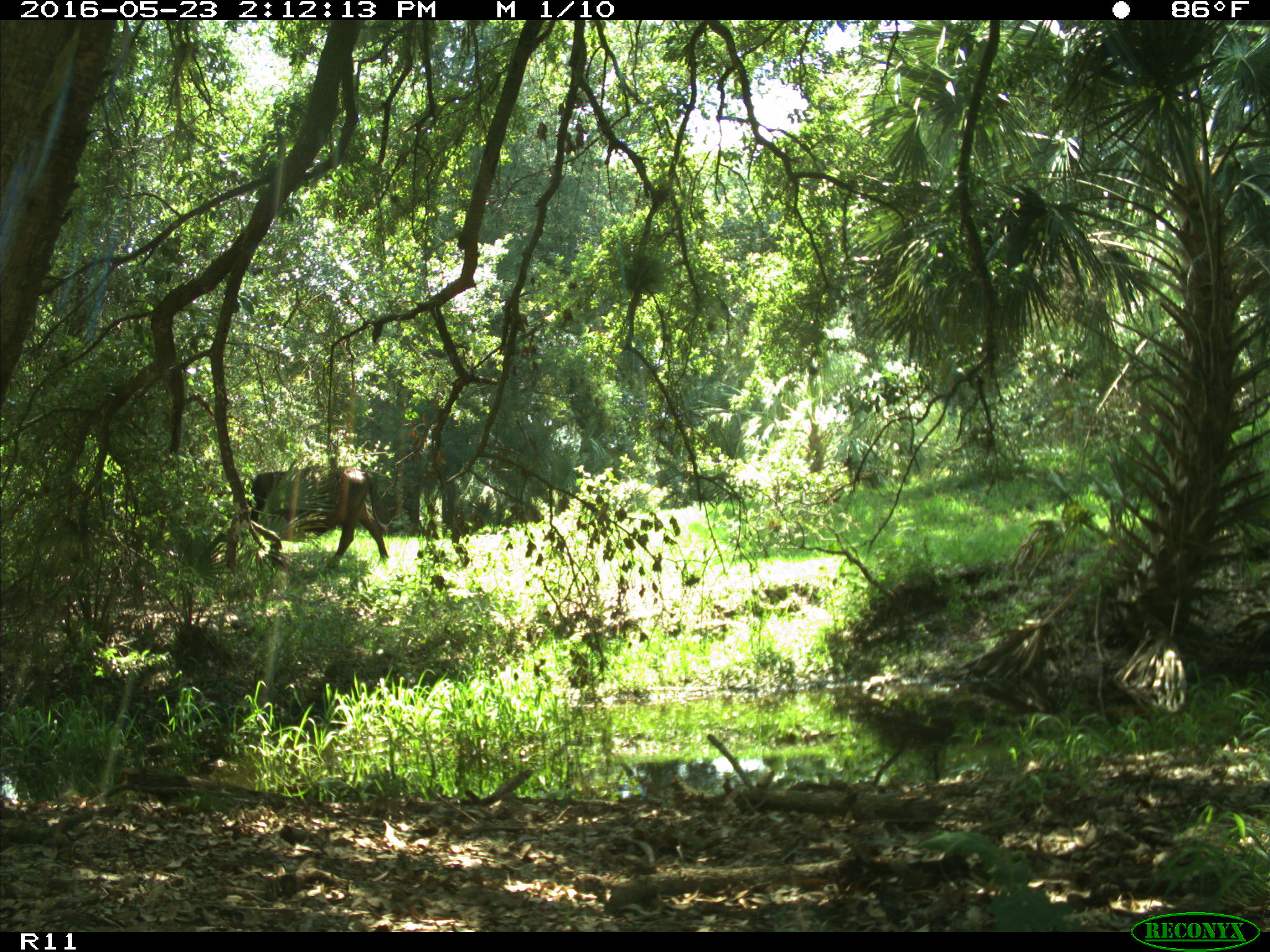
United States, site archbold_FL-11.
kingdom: Animalia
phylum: Chordata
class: Mammalia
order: Artiodactyla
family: Bovidae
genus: Bos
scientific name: Bos taurus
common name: domestic cow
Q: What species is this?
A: Bos taurus (domestic cow).